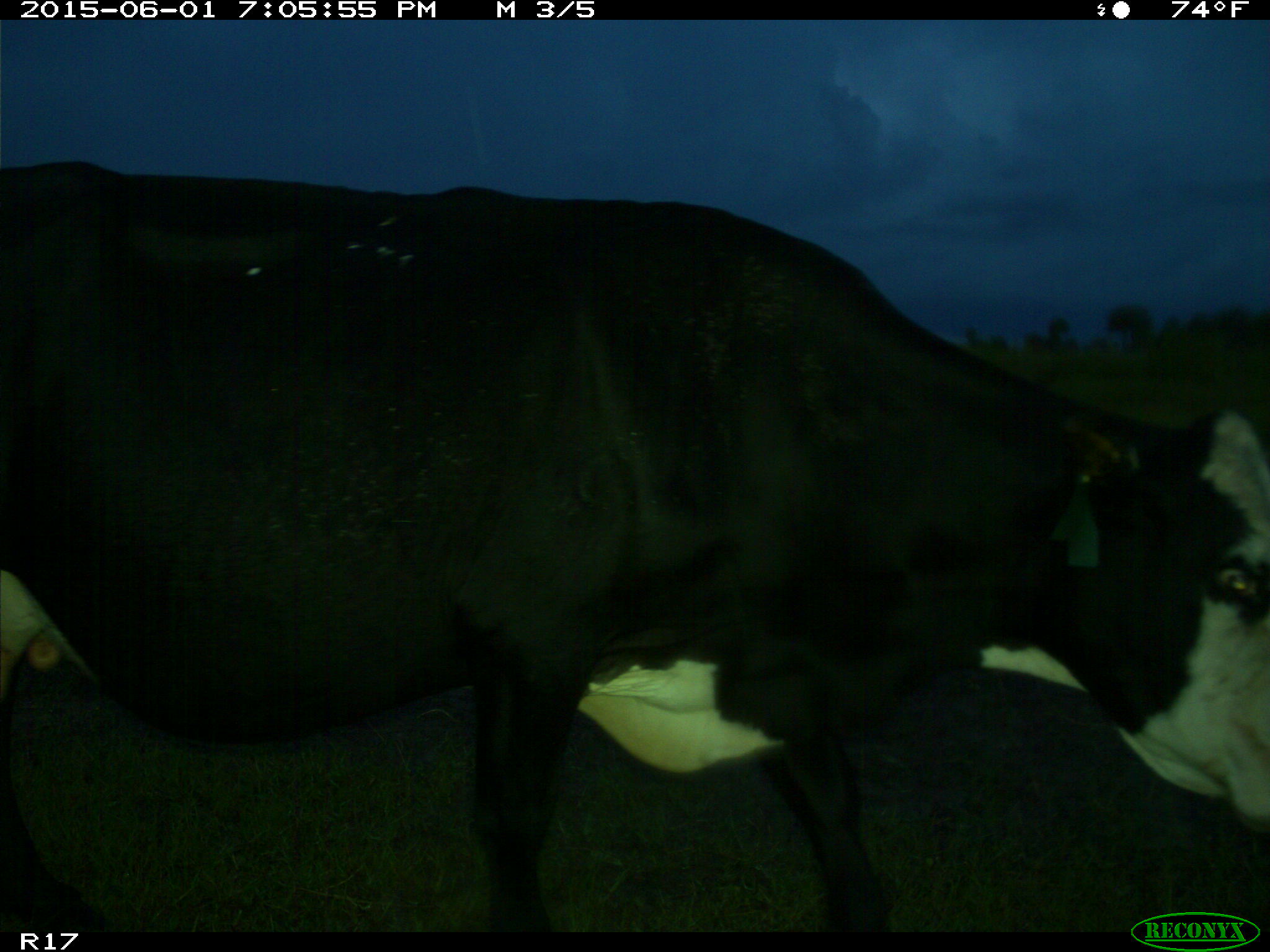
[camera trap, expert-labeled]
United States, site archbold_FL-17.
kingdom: Animalia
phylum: Chordata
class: Mammalia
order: Artiodactyla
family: Bovidae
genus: Bos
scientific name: Bos taurus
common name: domestic cow